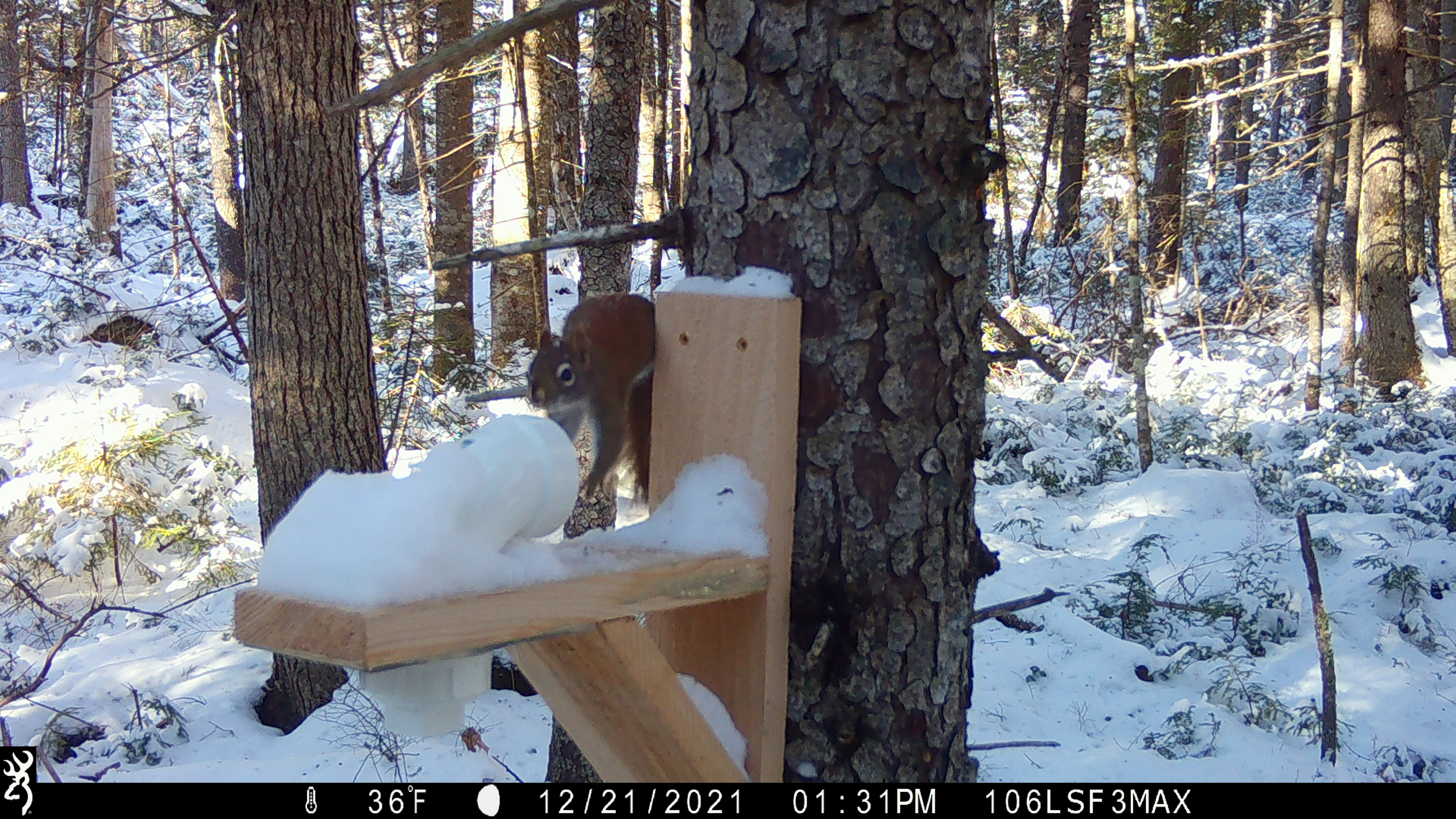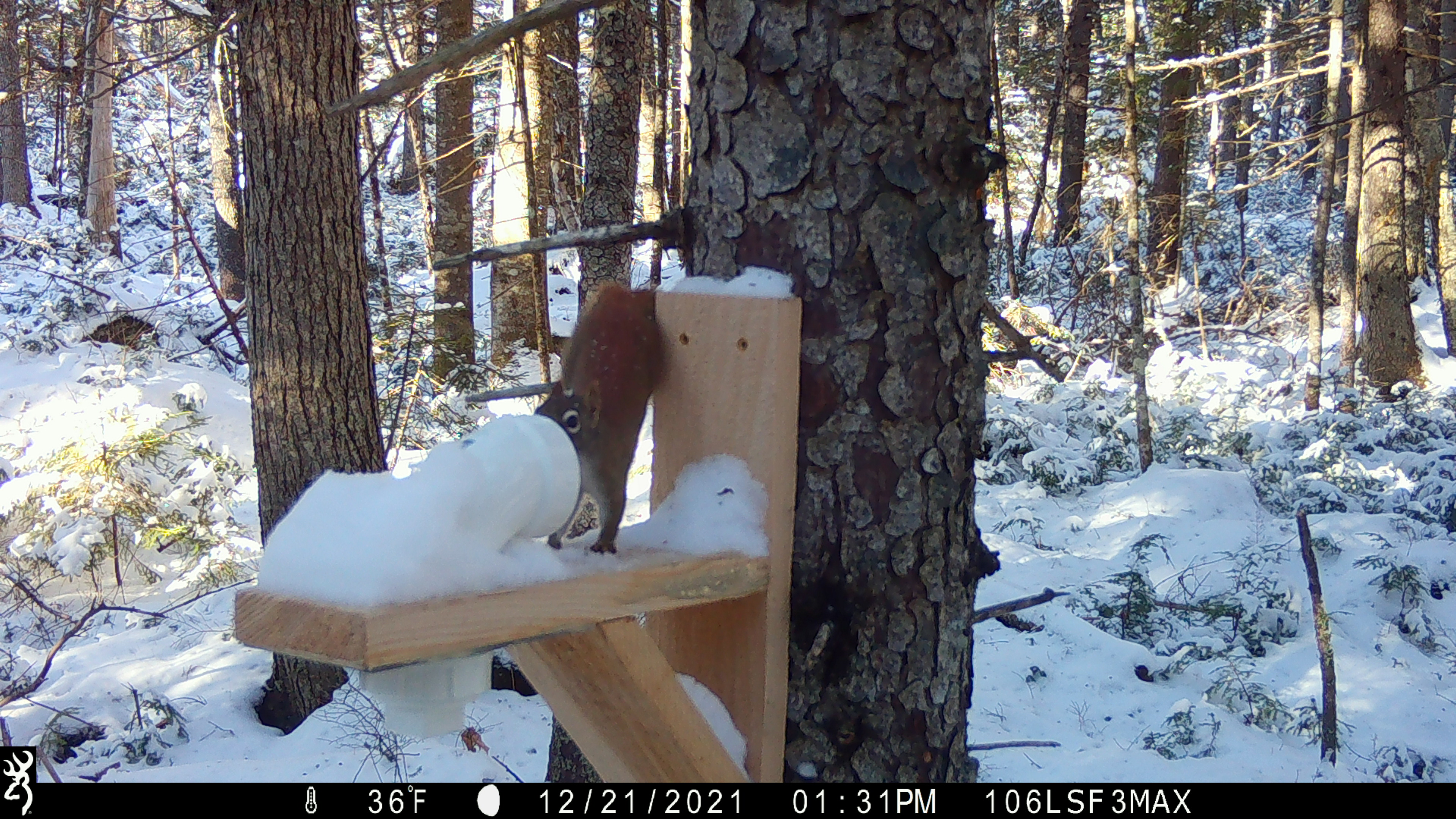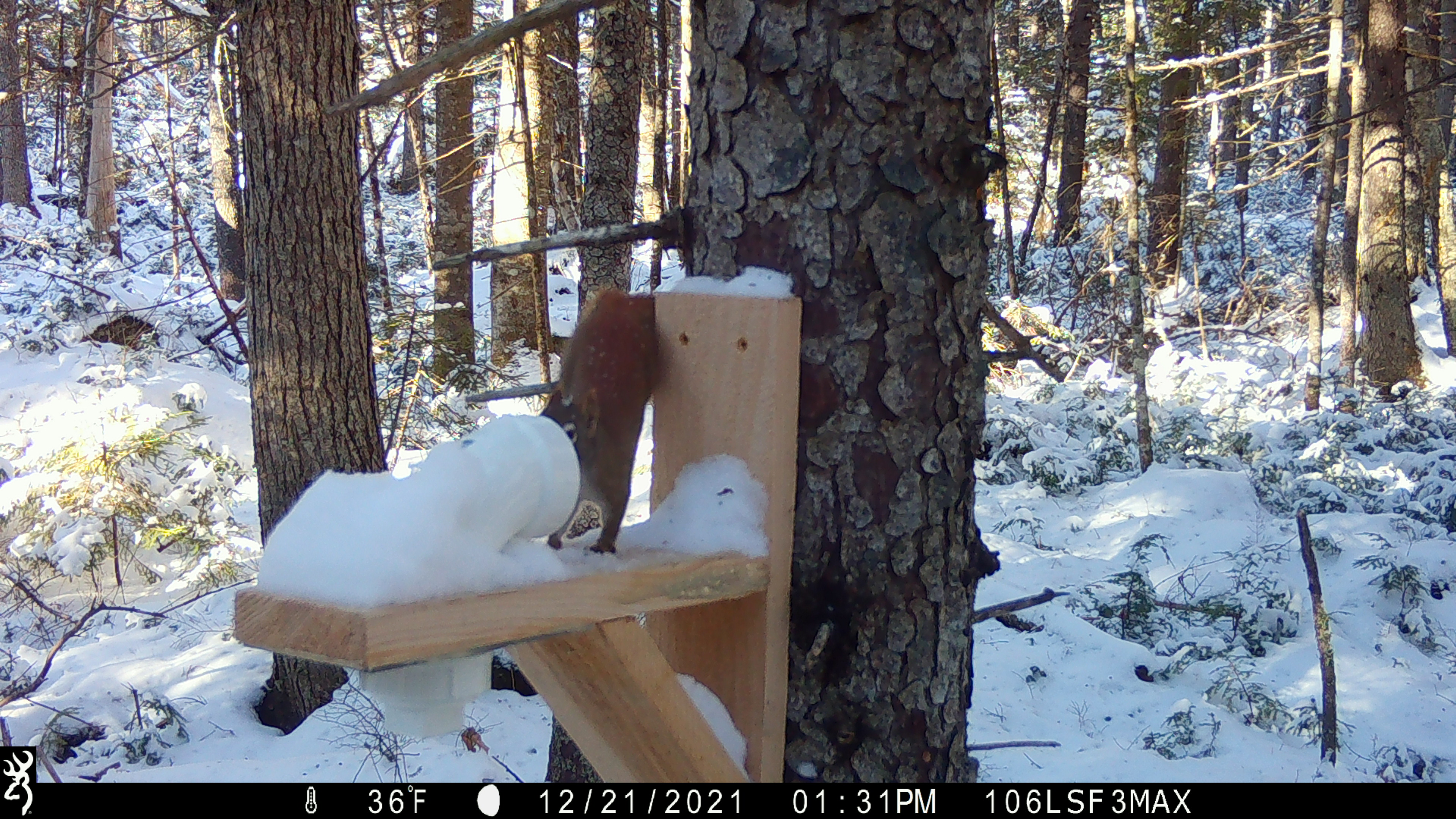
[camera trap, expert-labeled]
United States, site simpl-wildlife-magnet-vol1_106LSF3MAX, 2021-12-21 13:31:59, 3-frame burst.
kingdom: Animalia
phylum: Chordata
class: Mammalia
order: Rodentia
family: Sciuridae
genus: Tamiasciurus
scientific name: Tamiasciurus hudsonicus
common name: red squirrel